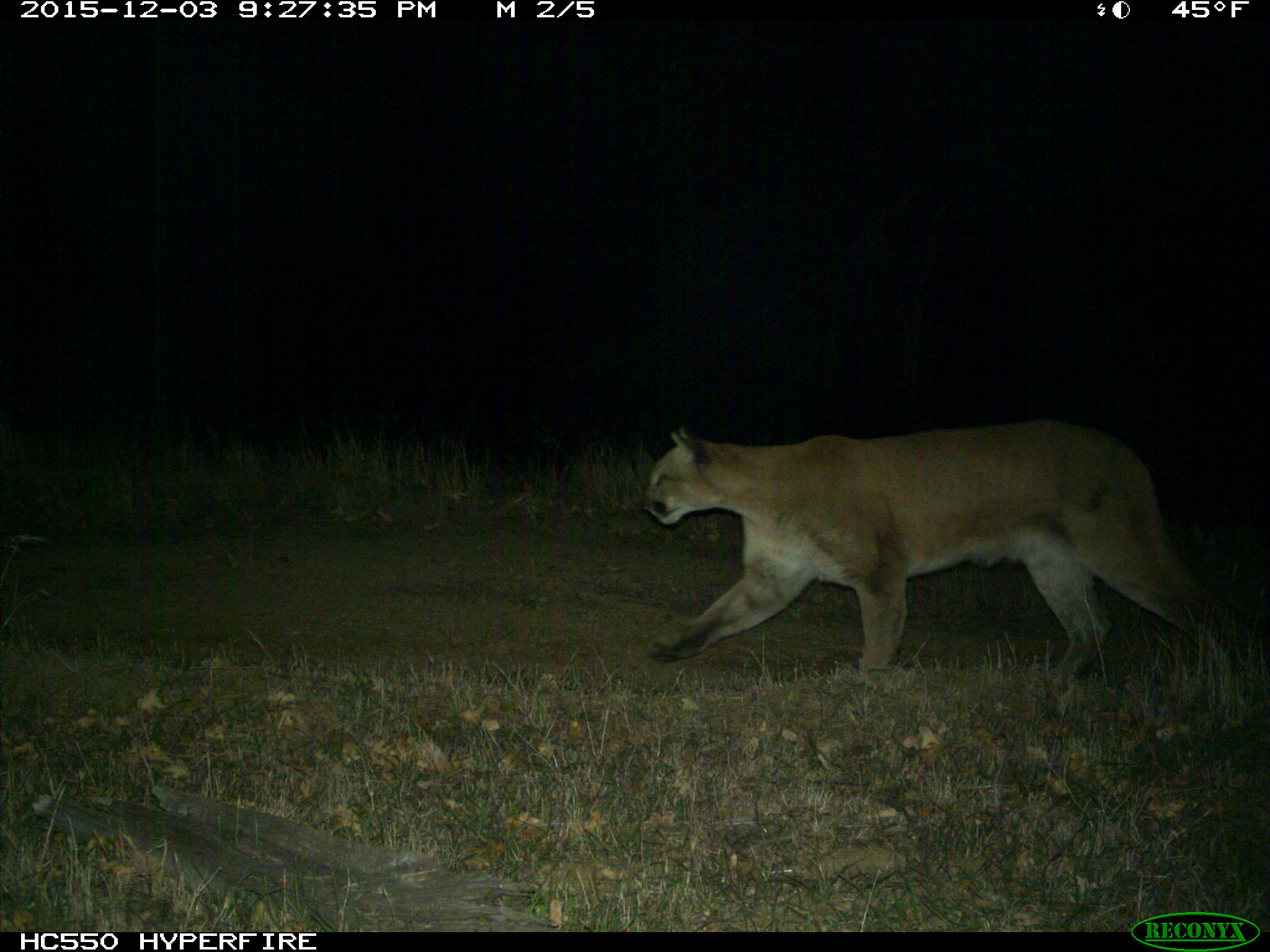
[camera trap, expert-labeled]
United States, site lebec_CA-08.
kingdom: Animalia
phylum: Chordata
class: Mammalia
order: Carnivora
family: Felidae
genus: Puma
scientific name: Puma concolor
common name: mountain lion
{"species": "Puma concolor (mountain lion)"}